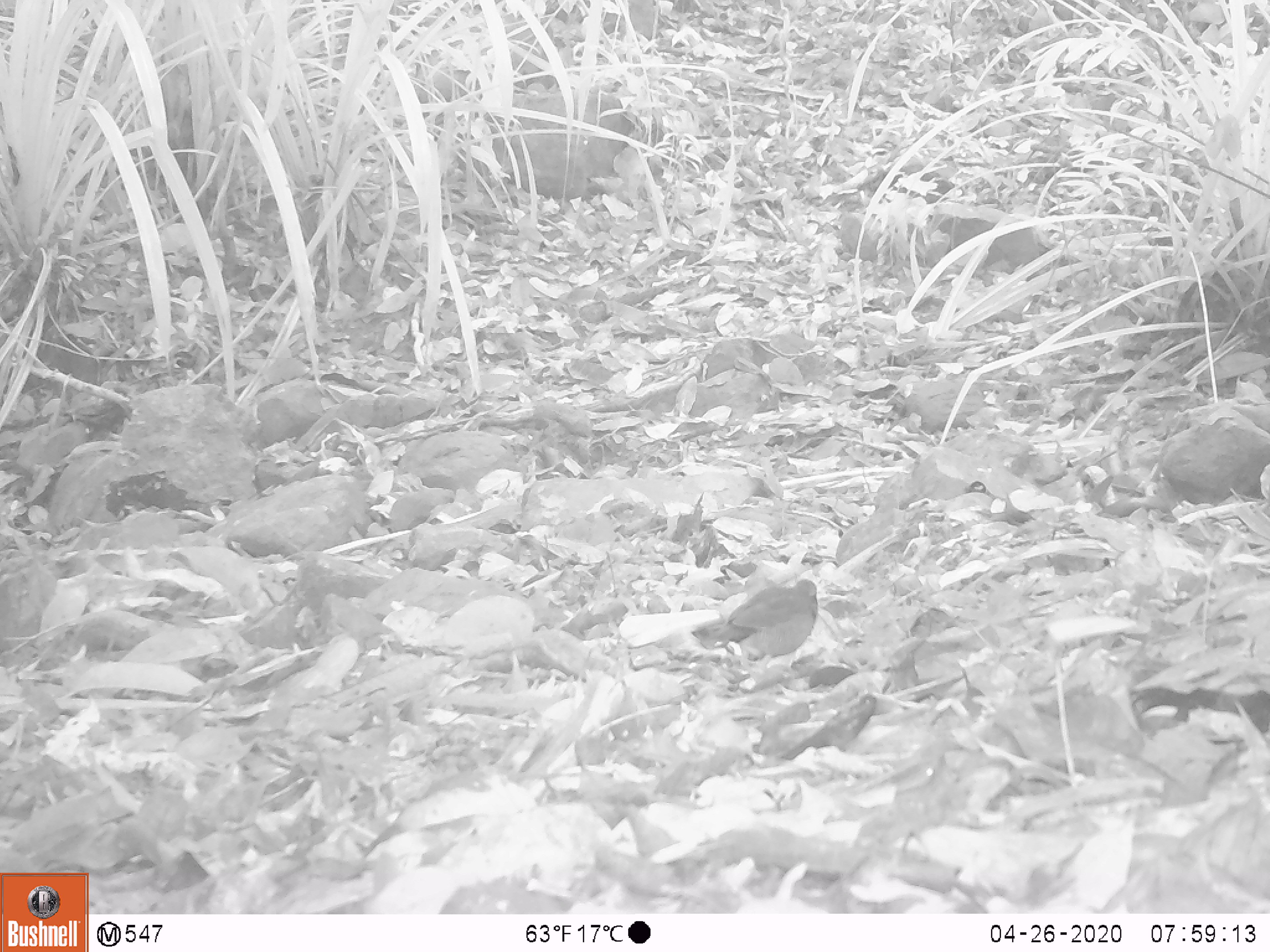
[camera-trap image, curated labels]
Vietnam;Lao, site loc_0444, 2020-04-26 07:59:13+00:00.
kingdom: Animalia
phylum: Chordata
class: Aves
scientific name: Aves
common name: bird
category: unidentified bird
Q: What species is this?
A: Unidentified bird (bird) (Aves).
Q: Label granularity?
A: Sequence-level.